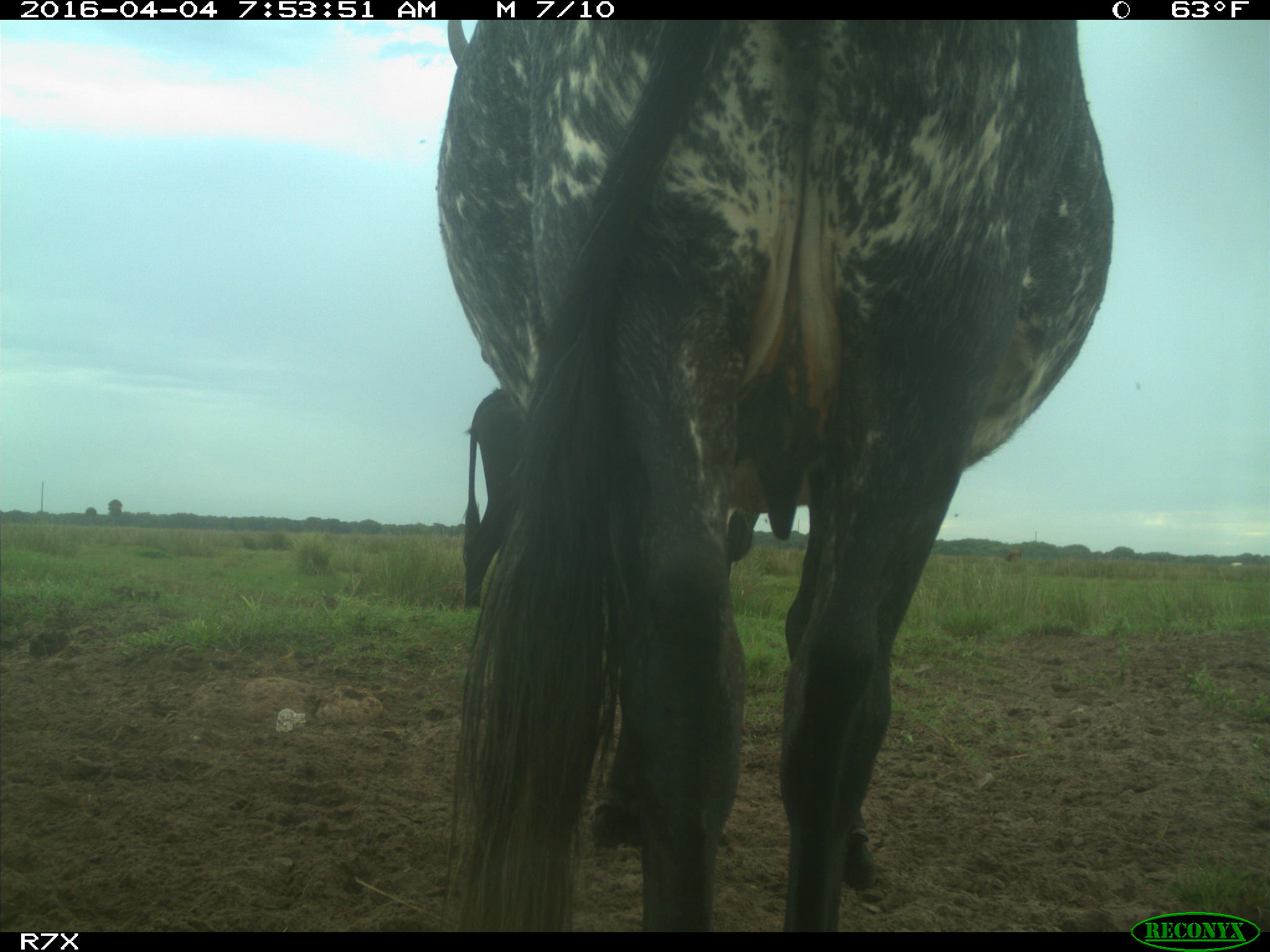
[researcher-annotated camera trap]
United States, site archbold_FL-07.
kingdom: Animalia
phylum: Chordata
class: Mammalia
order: Artiodactyla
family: Bovidae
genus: Bos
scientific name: Bos taurus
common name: domestic cow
Bos taurus (domestic cow).